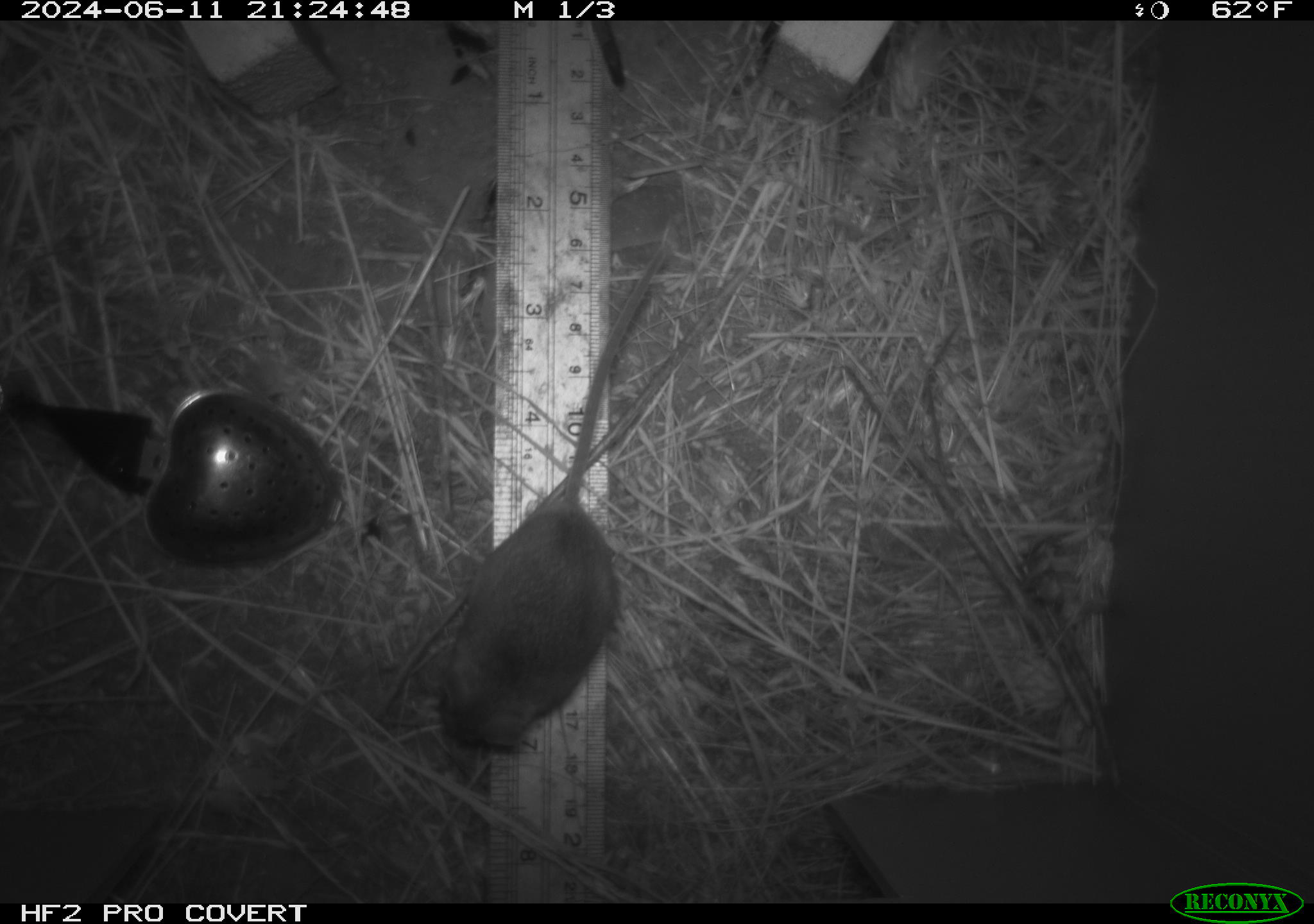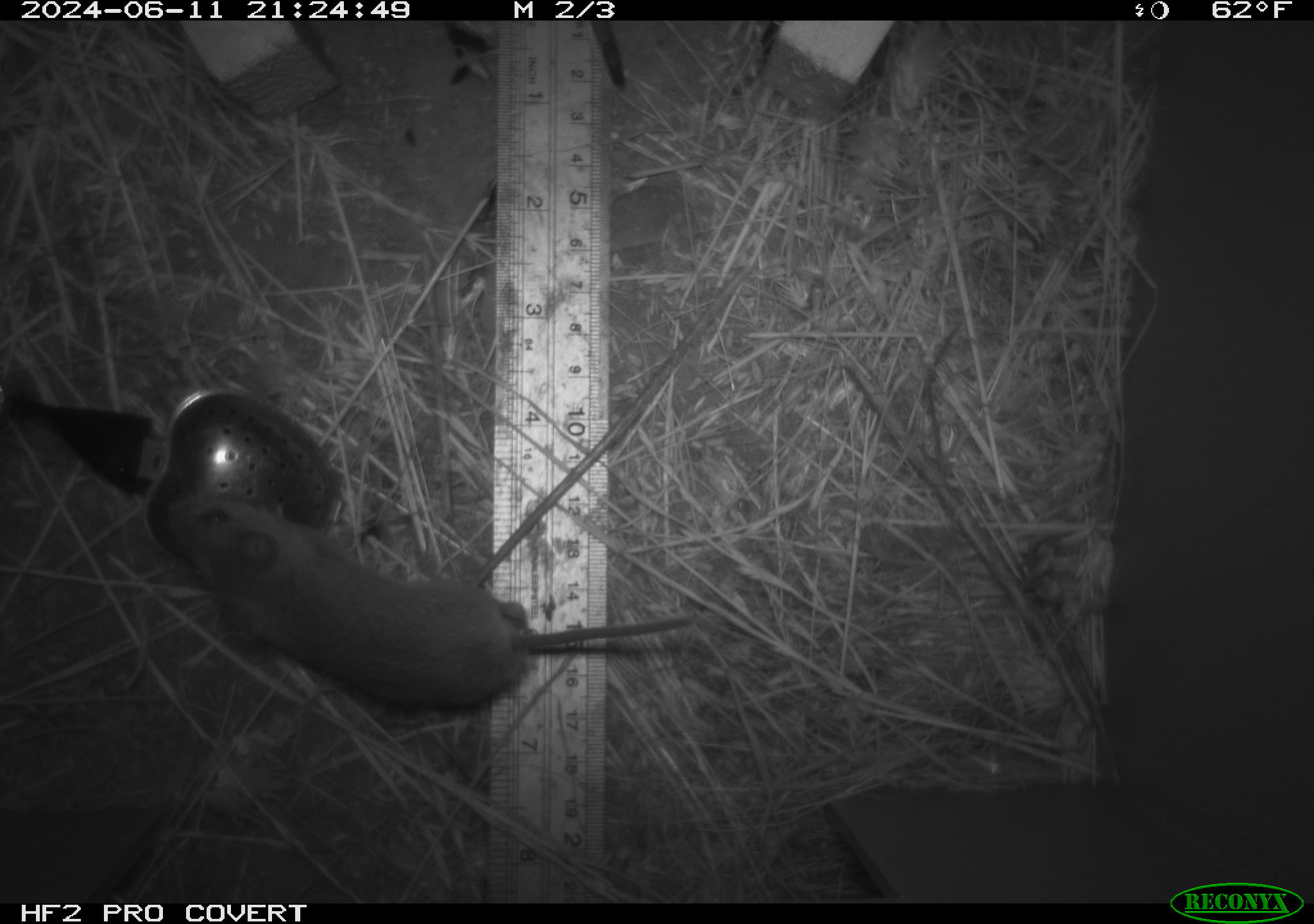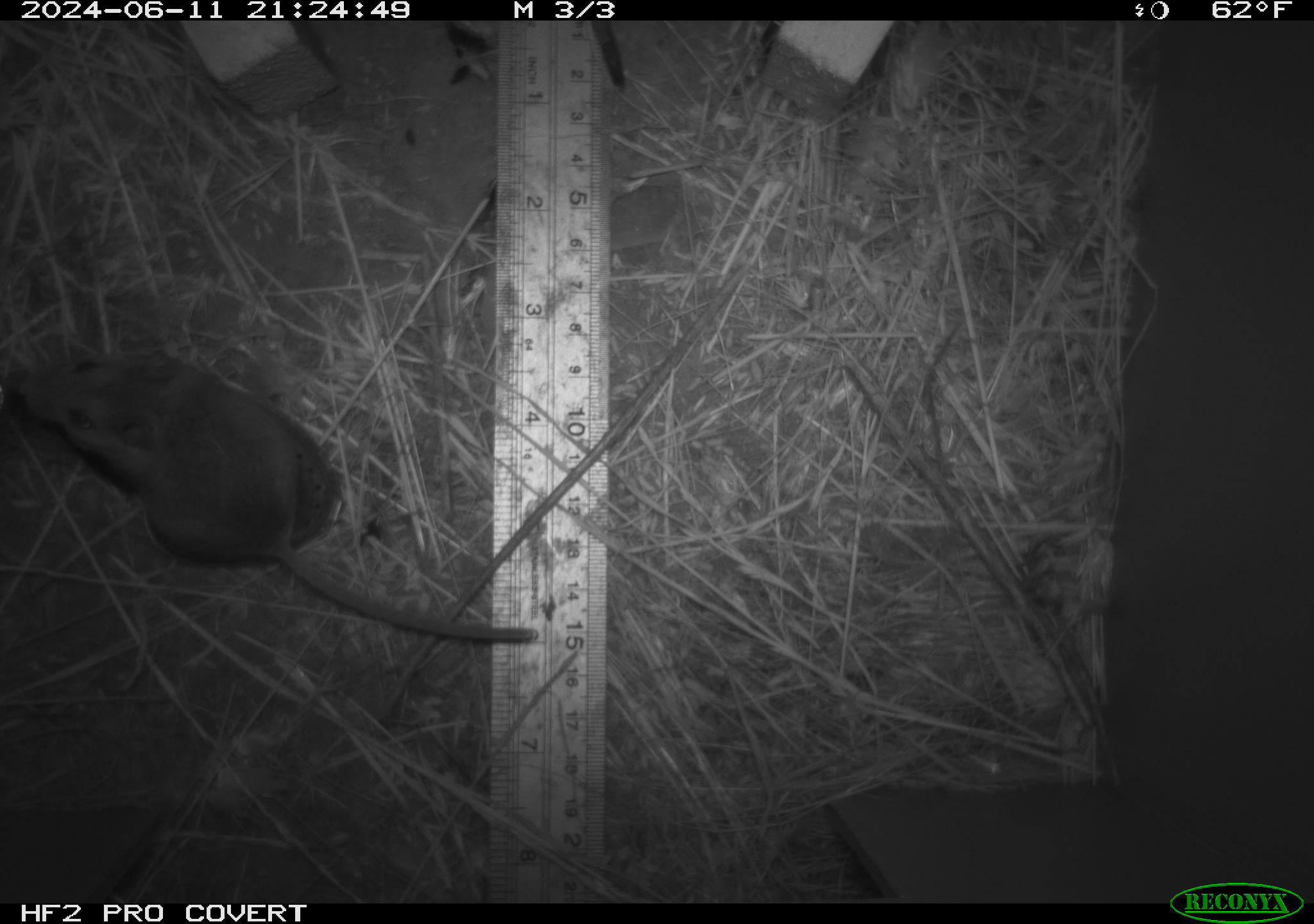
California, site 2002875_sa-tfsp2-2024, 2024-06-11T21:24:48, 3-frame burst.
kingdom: Animalia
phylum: Chordata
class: Mammalia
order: Rodentia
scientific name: Rodentia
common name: mouse species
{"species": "mouse species (Rodentia)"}